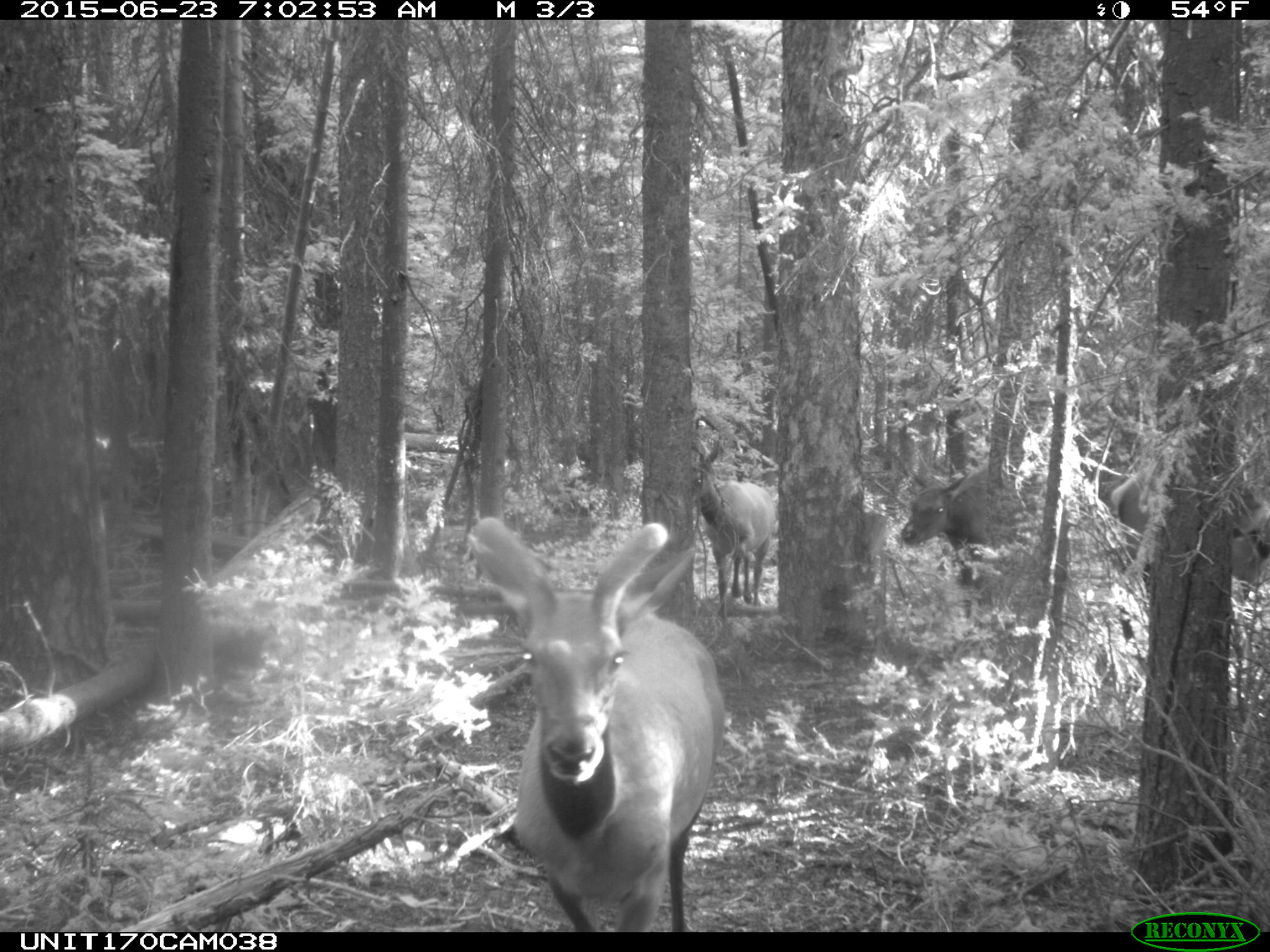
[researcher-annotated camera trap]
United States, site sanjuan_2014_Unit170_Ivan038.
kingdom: Animalia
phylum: Chordata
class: Mammalia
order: Artiodactyla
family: Cervidae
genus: Cervus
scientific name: Cervus elaphus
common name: red deer